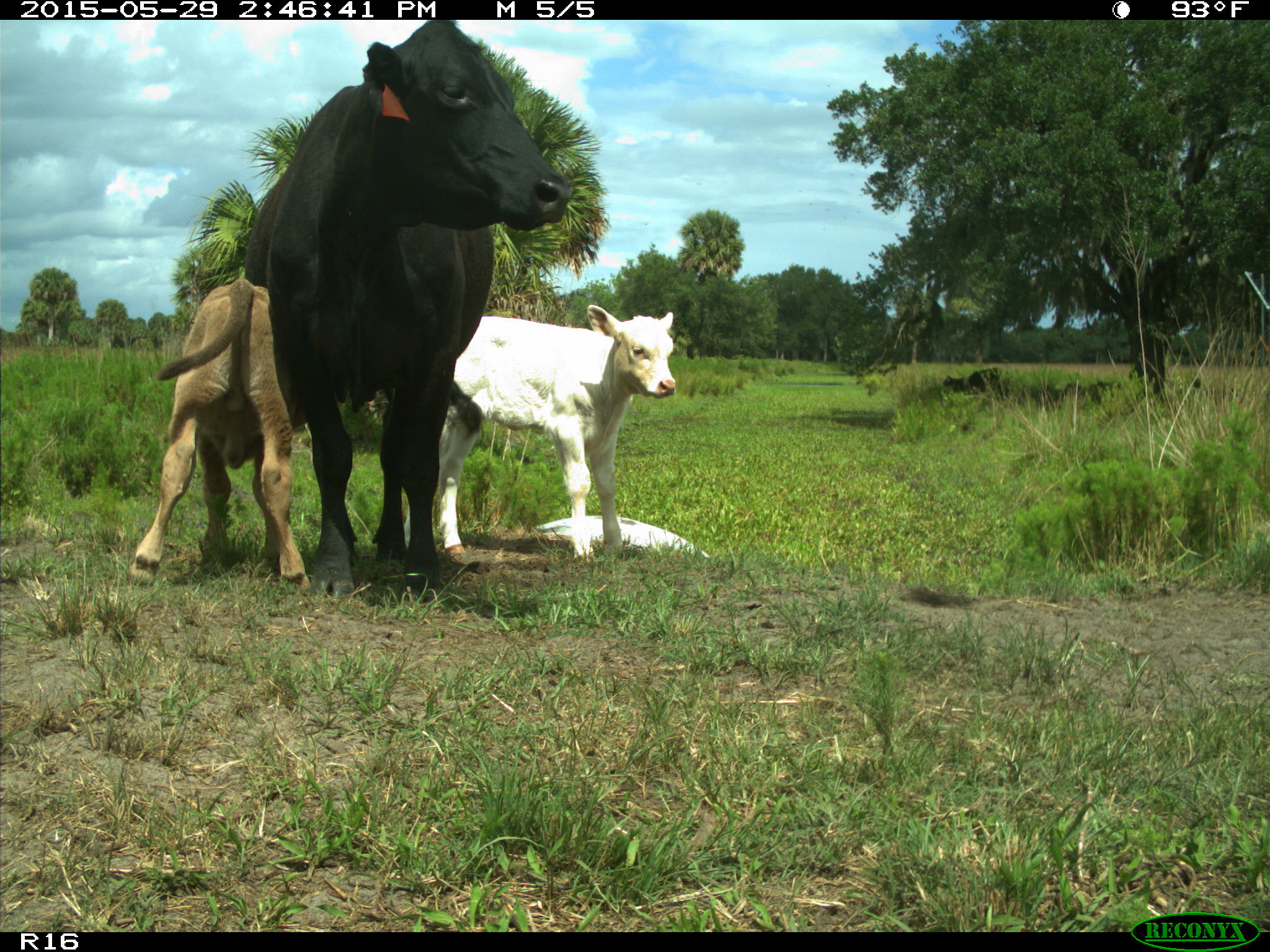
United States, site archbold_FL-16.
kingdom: Animalia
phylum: Chordata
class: Mammalia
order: Artiodactyla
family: Bovidae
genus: Bos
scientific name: Bos taurus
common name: domestic cow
Bos taurus (domestic cow).